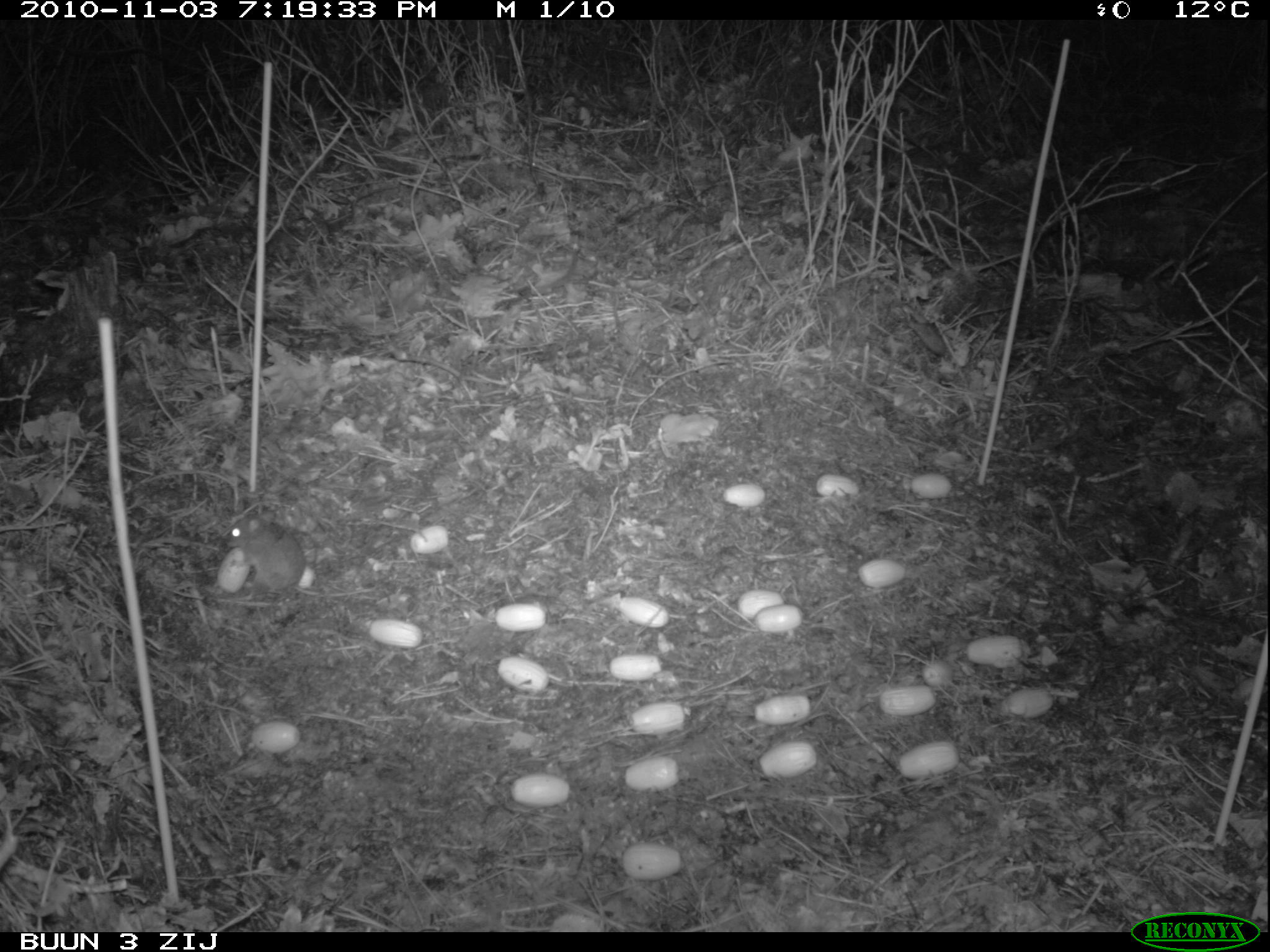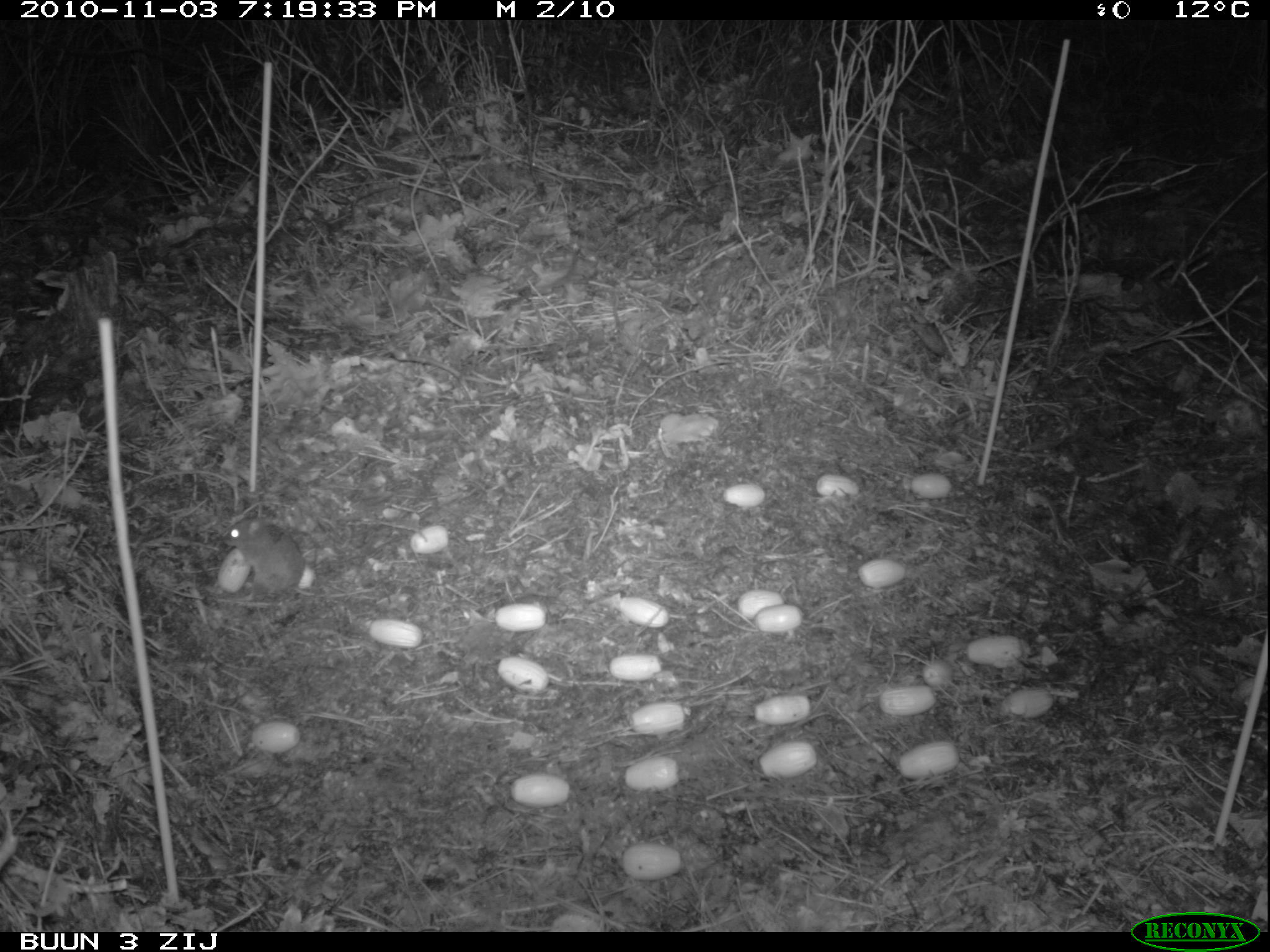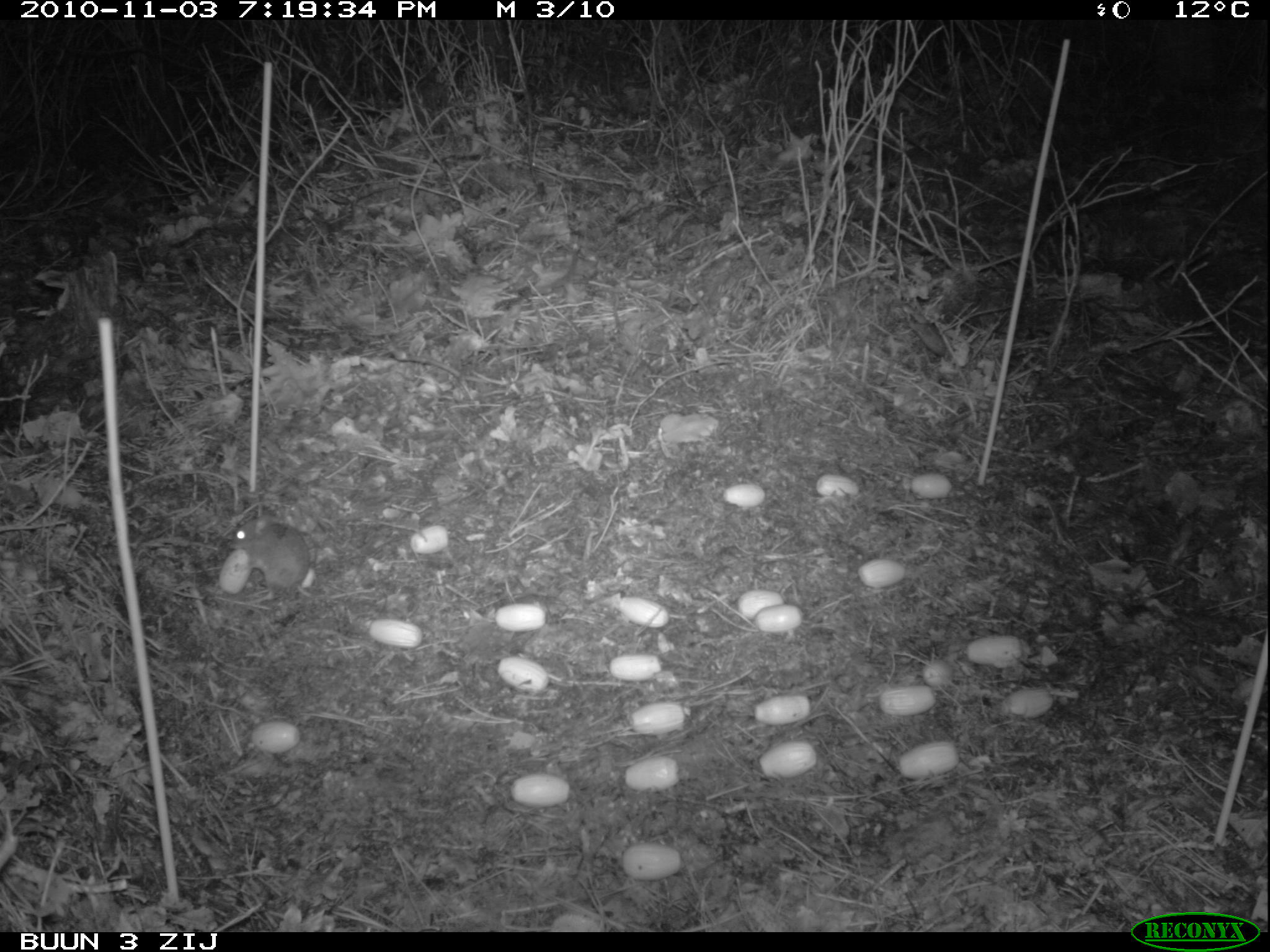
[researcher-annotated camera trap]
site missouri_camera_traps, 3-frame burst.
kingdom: Animalia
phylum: Chordata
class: Mammalia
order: Rodentia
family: Muridae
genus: Apodemus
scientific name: Apodemus sylvaticus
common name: wood mouse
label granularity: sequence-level